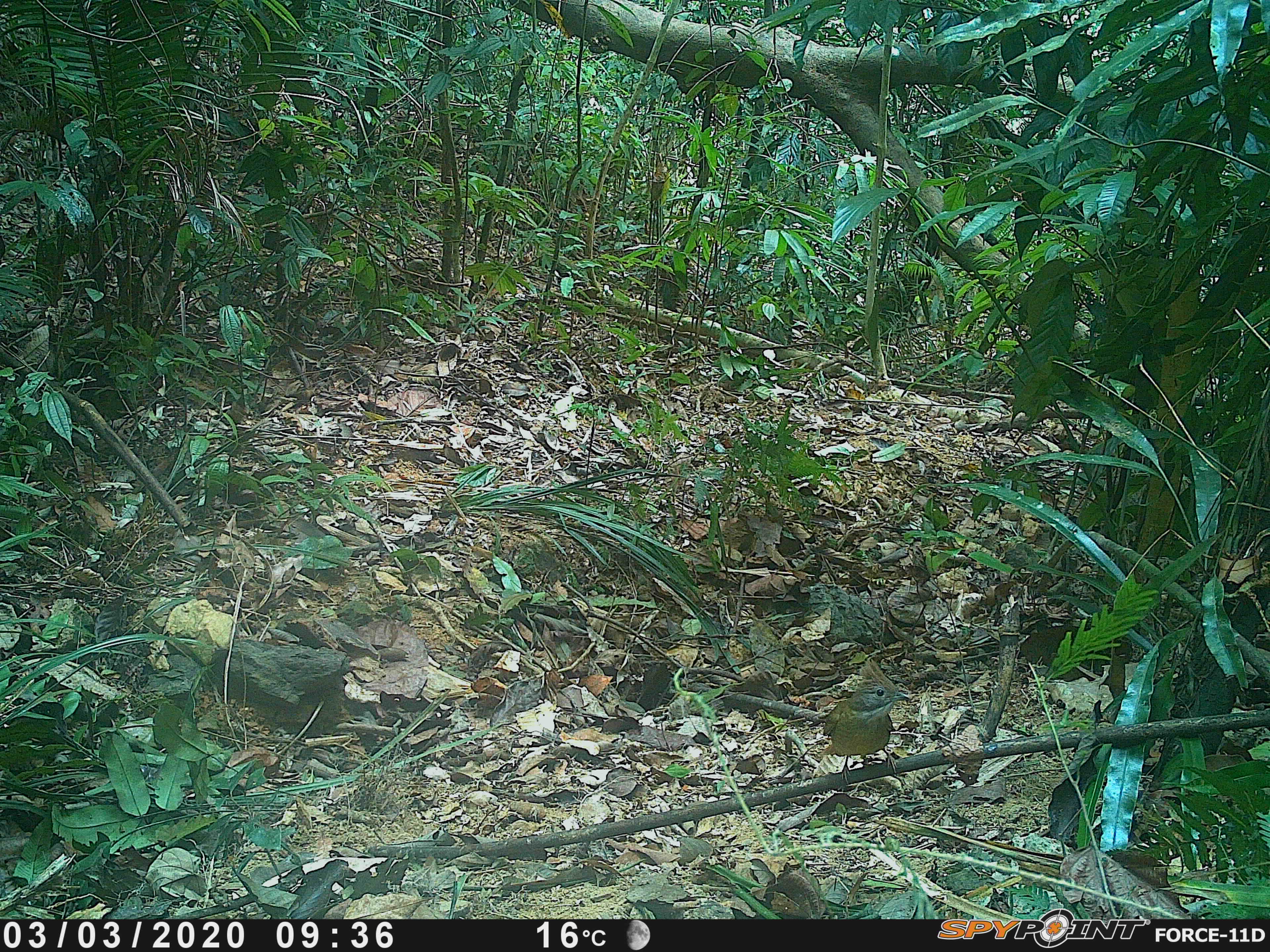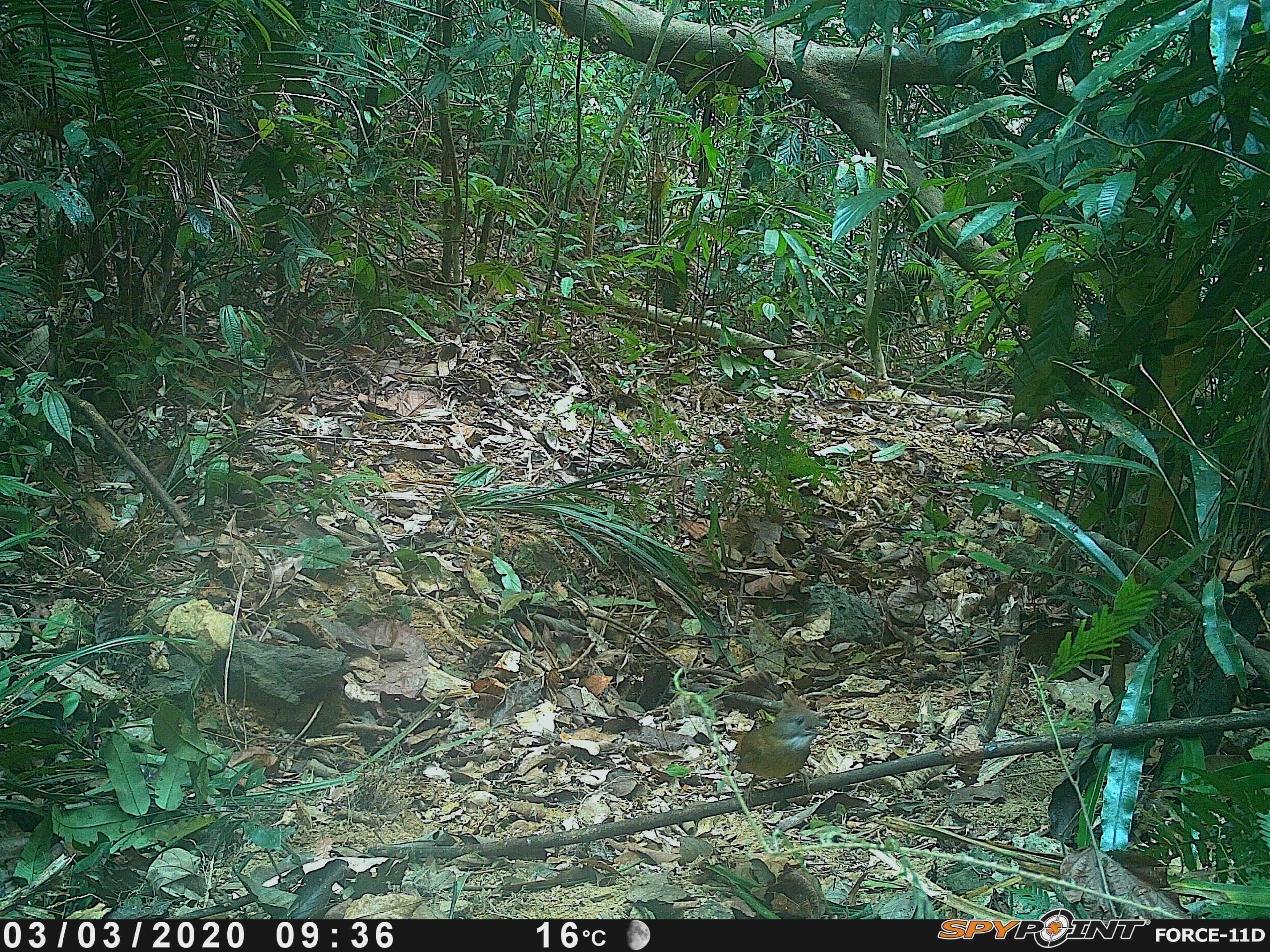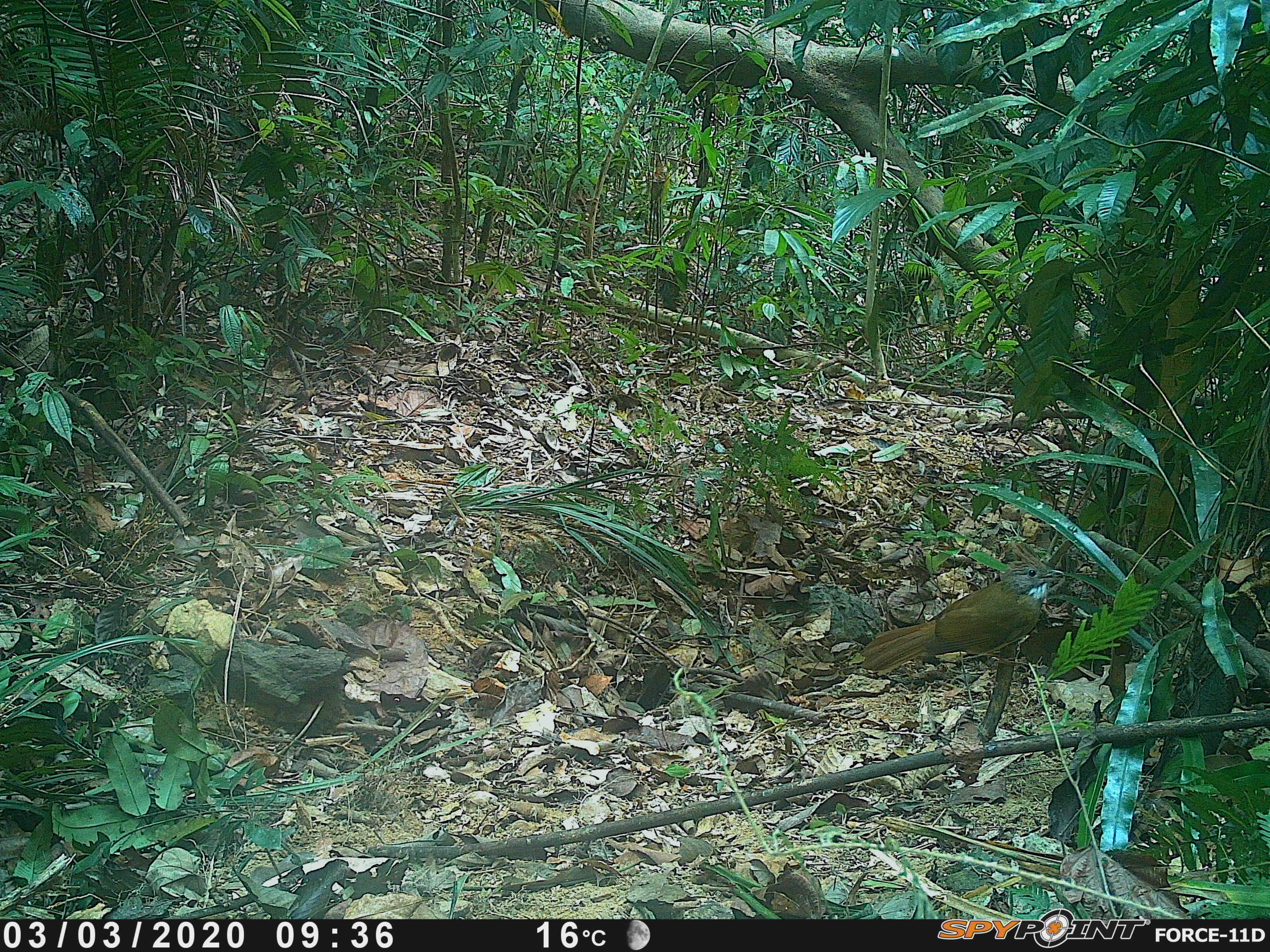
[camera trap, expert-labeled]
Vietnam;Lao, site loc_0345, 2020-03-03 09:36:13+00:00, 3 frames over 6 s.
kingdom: Animalia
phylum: Chordata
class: Aves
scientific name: Aves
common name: bird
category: unidentified bird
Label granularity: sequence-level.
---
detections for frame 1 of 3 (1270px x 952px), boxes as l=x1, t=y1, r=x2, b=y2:
unidentified bird: l=817, t=658, r=911, b=784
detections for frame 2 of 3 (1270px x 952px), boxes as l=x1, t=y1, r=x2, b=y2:
unidentified bird: l=722, t=689, r=829, b=810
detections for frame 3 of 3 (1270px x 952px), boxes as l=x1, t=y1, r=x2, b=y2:
unidentified bird: l=859, t=539, r=1065, b=671